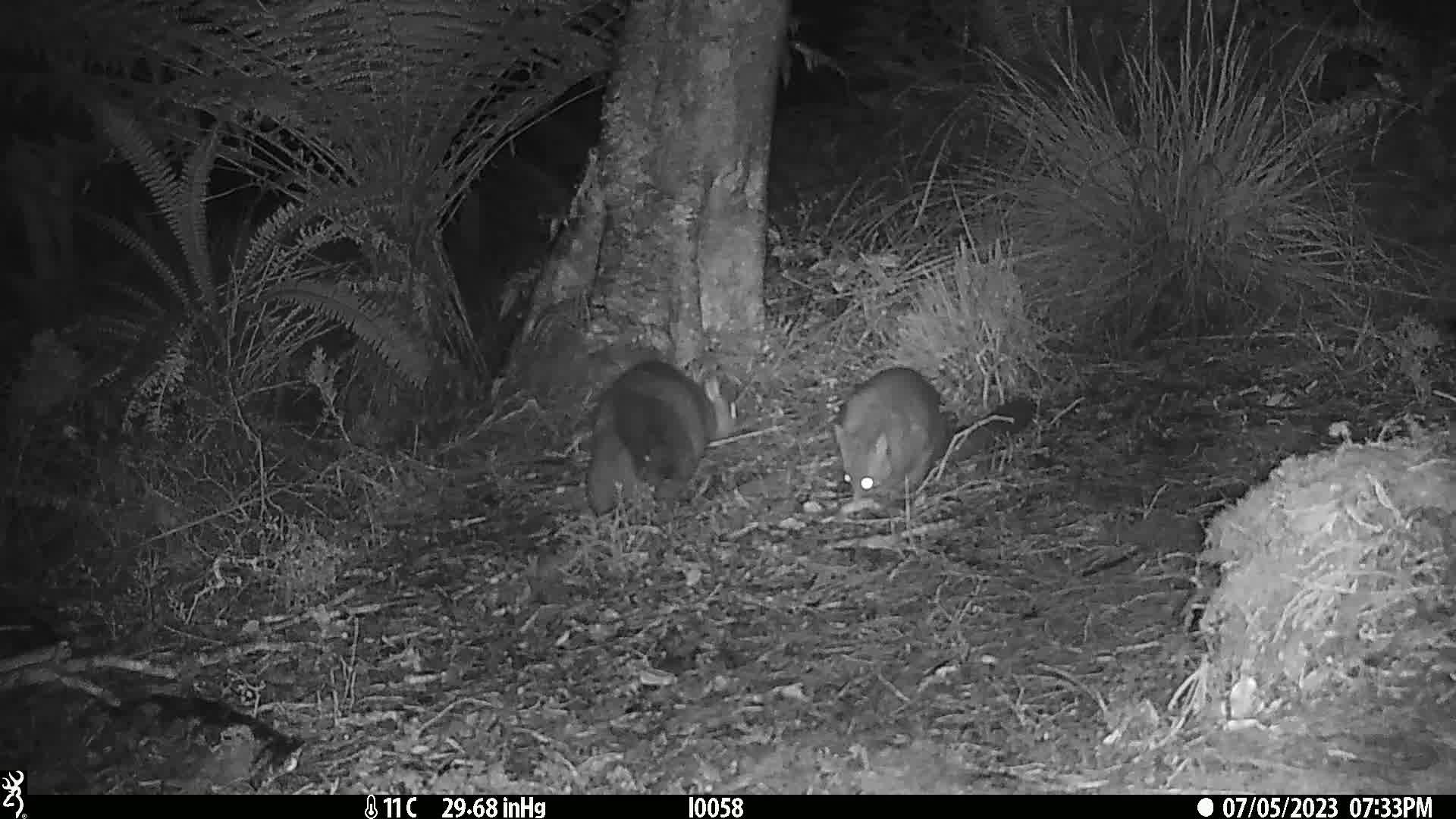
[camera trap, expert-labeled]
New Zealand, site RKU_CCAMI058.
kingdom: Animalia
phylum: Chordata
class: Mammalia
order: Diprotodontia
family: Phalangeridae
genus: Trichosurus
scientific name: Trichosurus vulpecula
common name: common brushtail possum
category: possum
Possum (common brushtail possum) (Trichosurus vulpecula).